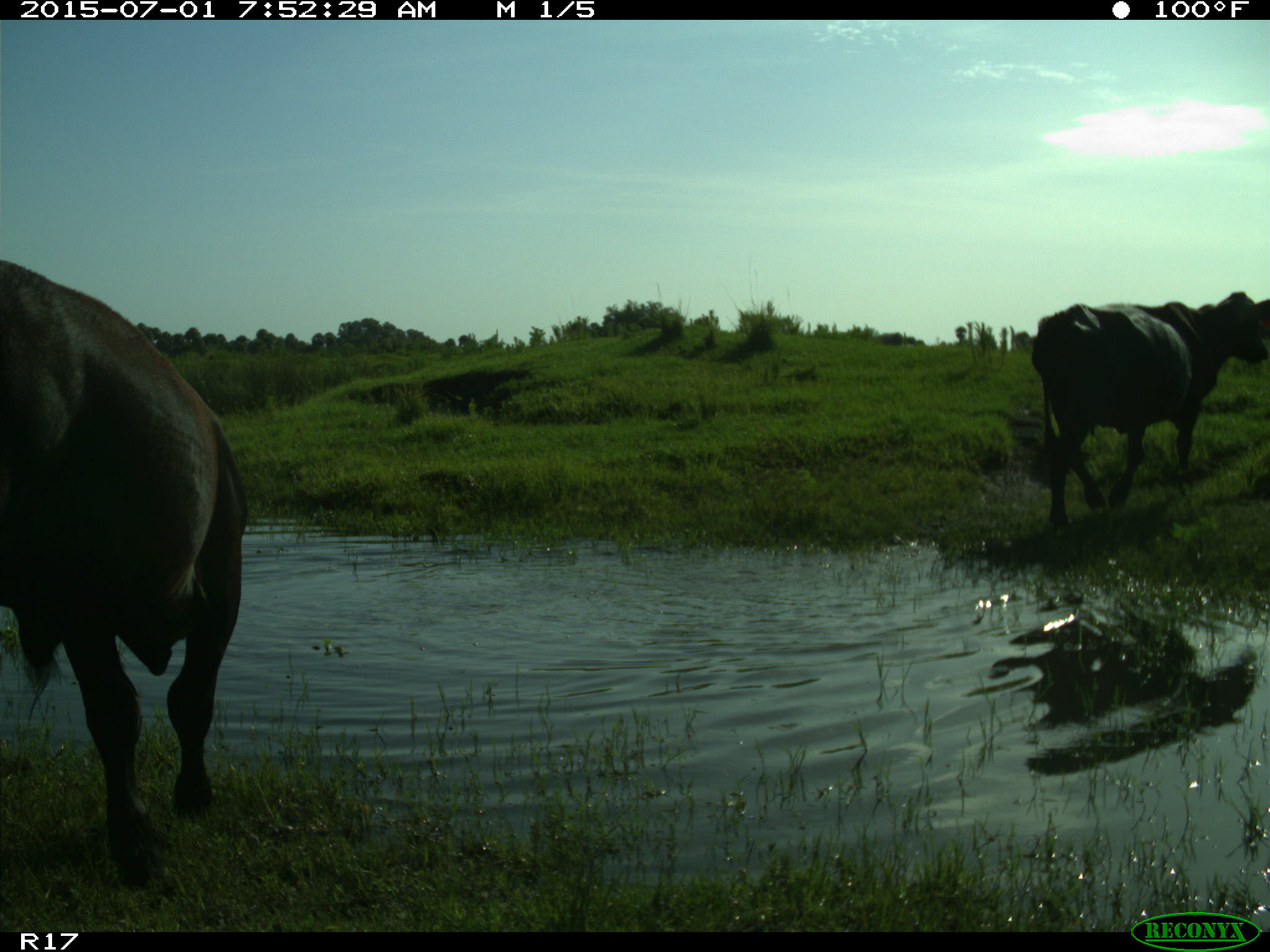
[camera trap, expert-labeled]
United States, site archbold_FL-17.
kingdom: Animalia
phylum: Chordata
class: Mammalia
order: Artiodactyla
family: Bovidae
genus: Bos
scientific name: Bos taurus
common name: domestic cow